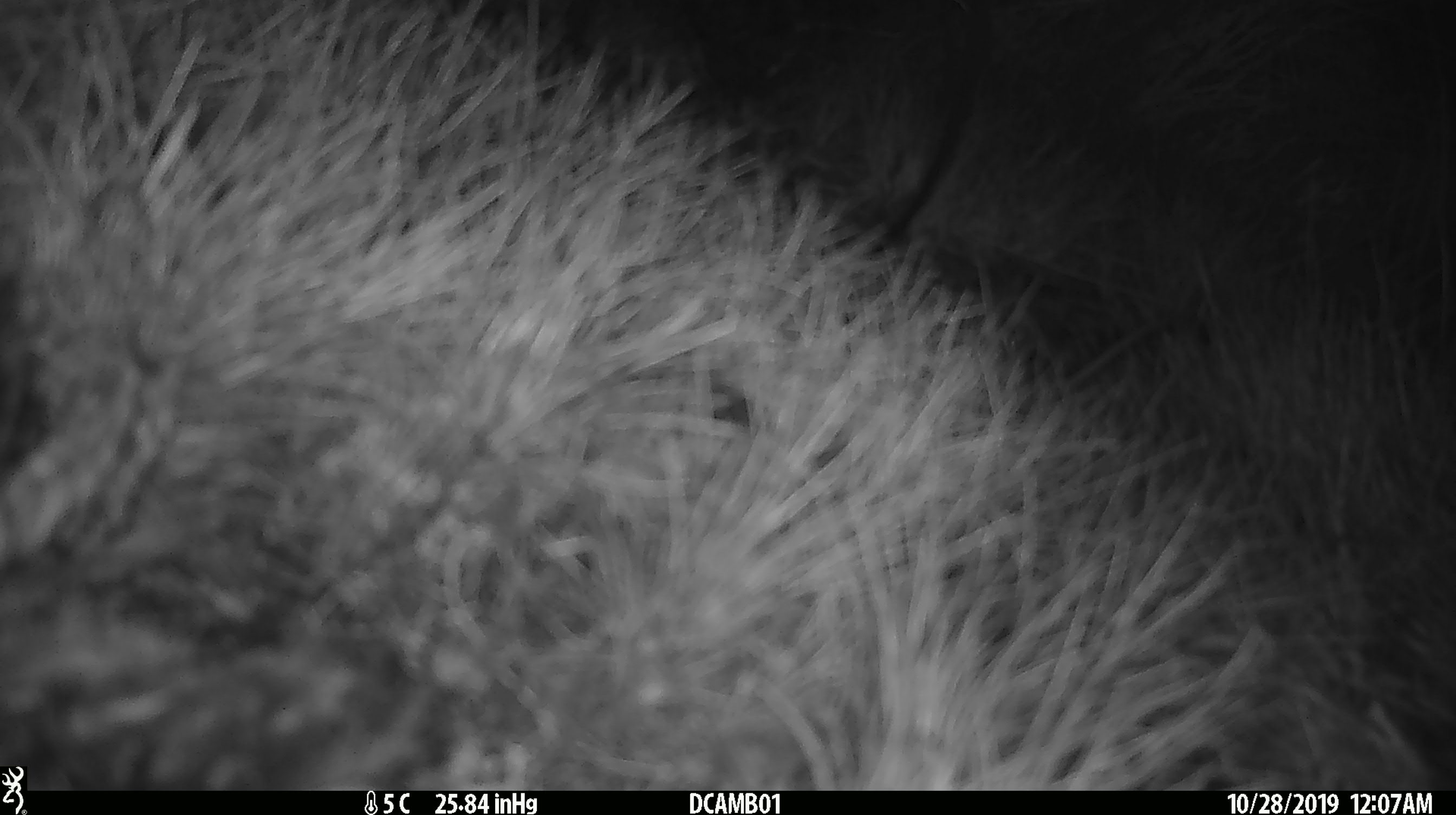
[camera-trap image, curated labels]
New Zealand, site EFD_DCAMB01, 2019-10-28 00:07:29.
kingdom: Animalia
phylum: Chordata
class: Mammalia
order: Rodentia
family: Muridae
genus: Mus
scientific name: Mus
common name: mouse